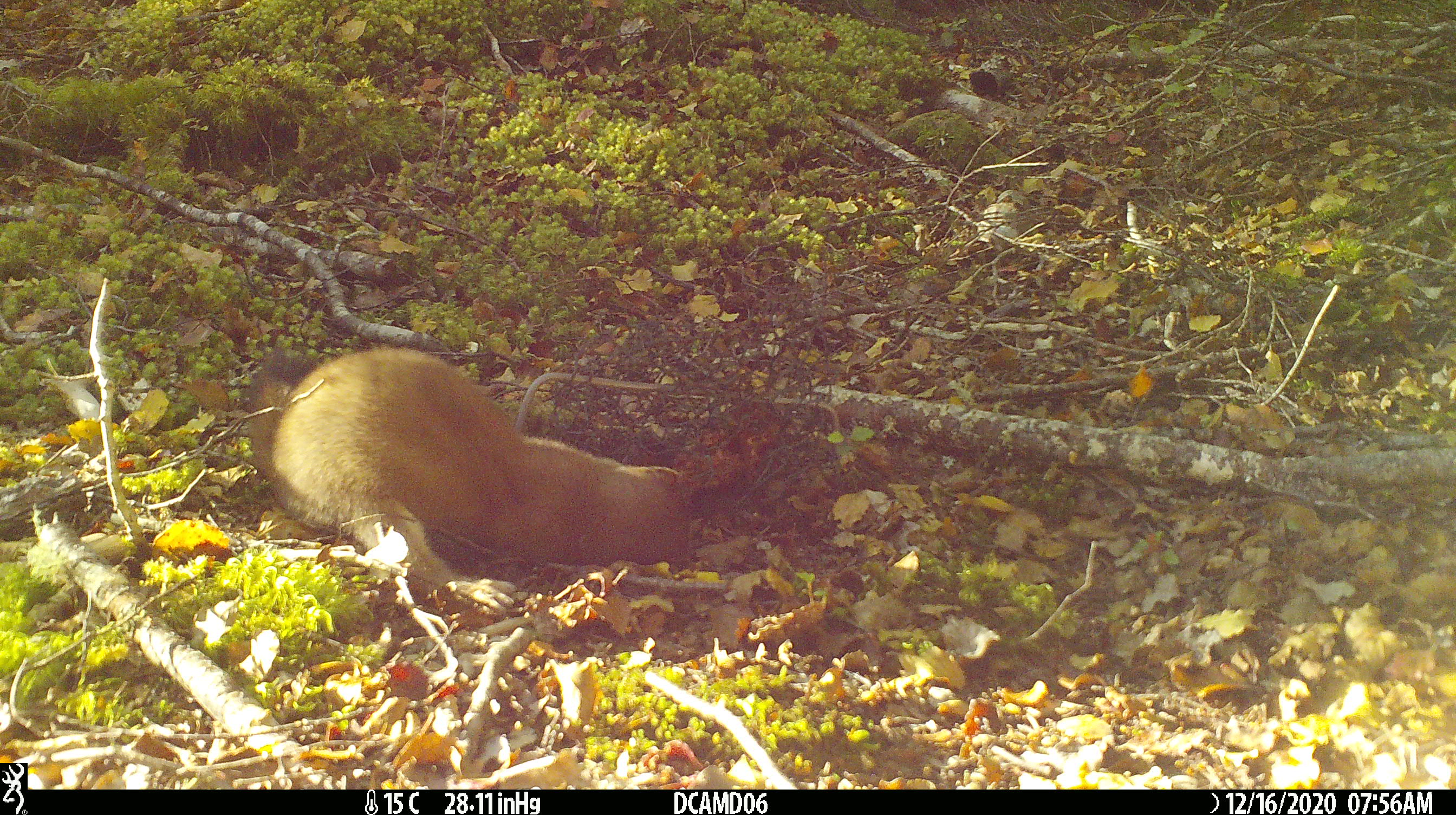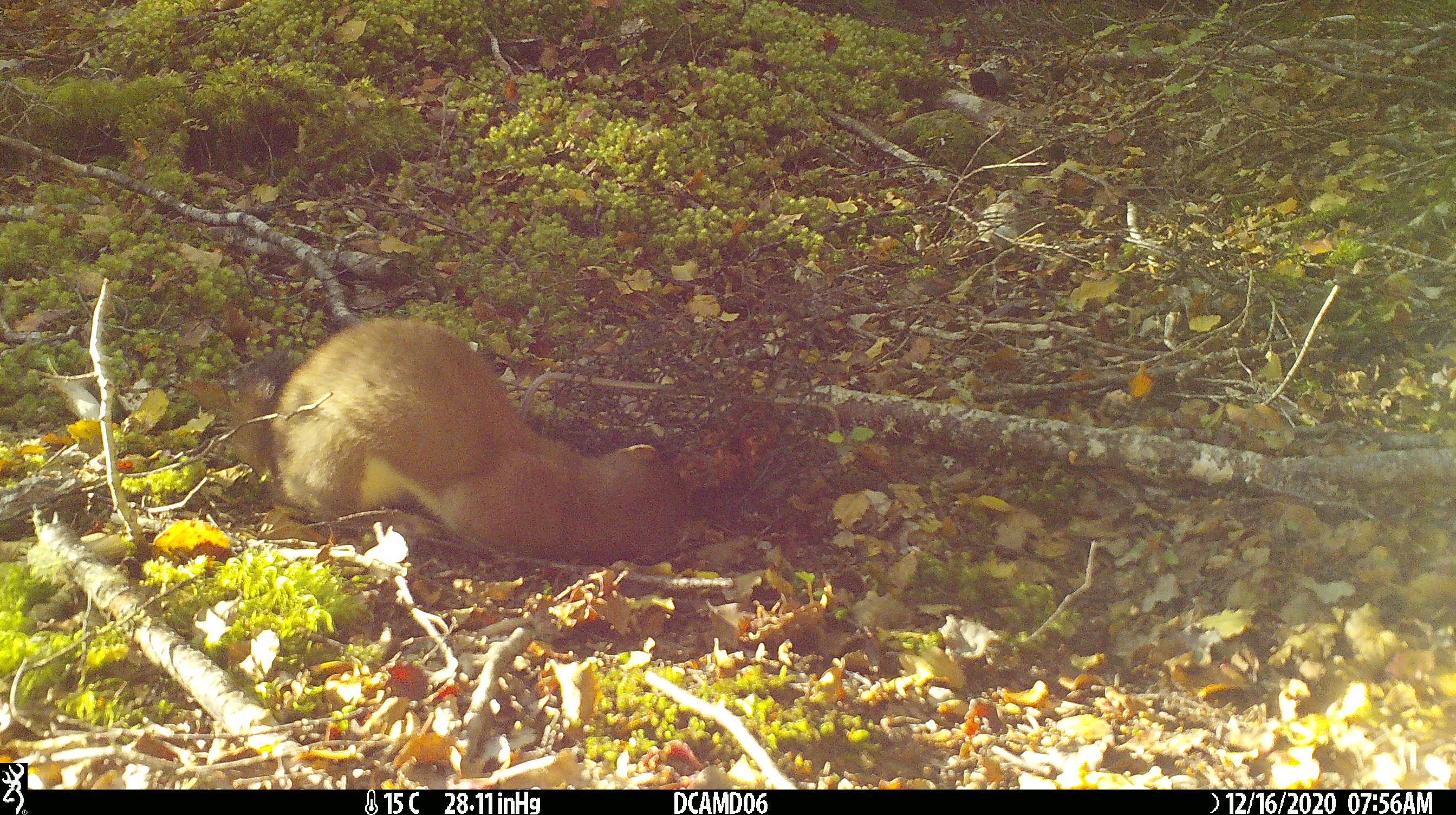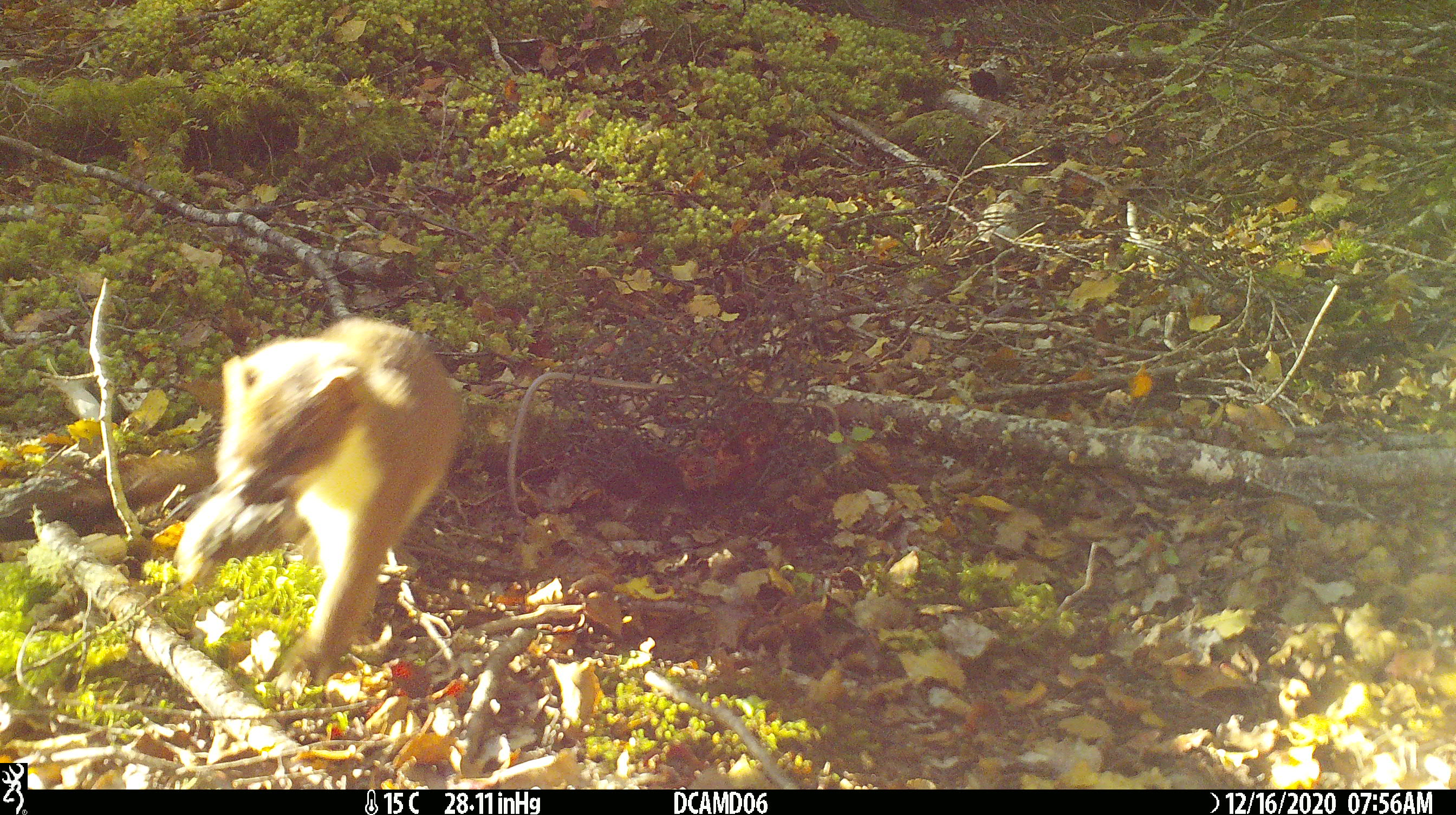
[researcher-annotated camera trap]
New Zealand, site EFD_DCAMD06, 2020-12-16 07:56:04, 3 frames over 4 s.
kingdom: Animalia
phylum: Chordata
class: Mammalia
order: Carnivora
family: Mustelidae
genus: Mustela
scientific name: Mustela erminea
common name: stoat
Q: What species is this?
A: Stoat (Mustela erminea).